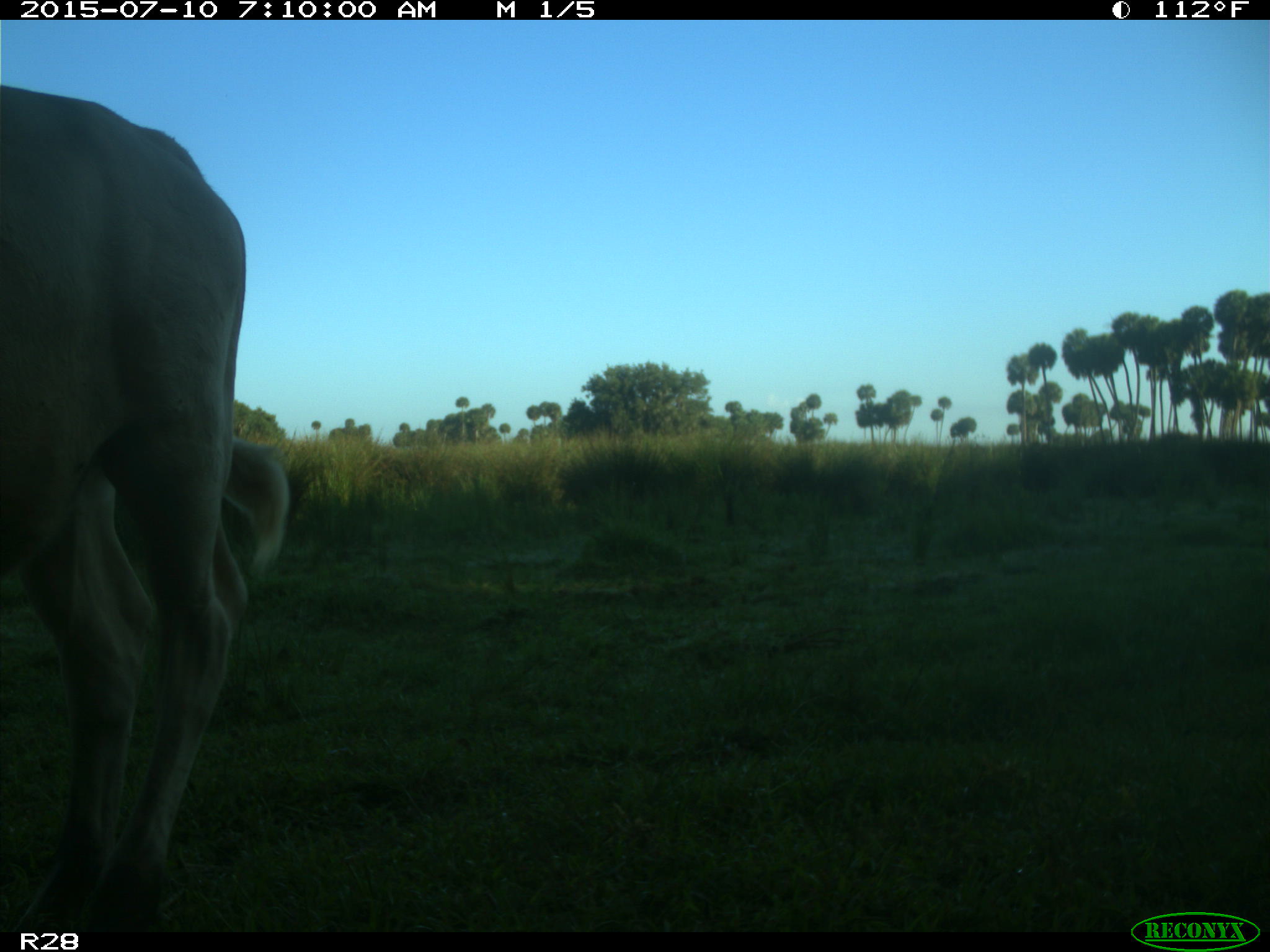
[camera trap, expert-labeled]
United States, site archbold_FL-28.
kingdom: Animalia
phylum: Chordata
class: Mammalia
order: Artiodactyla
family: Bovidae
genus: Bos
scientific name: Bos taurus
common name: domestic cow